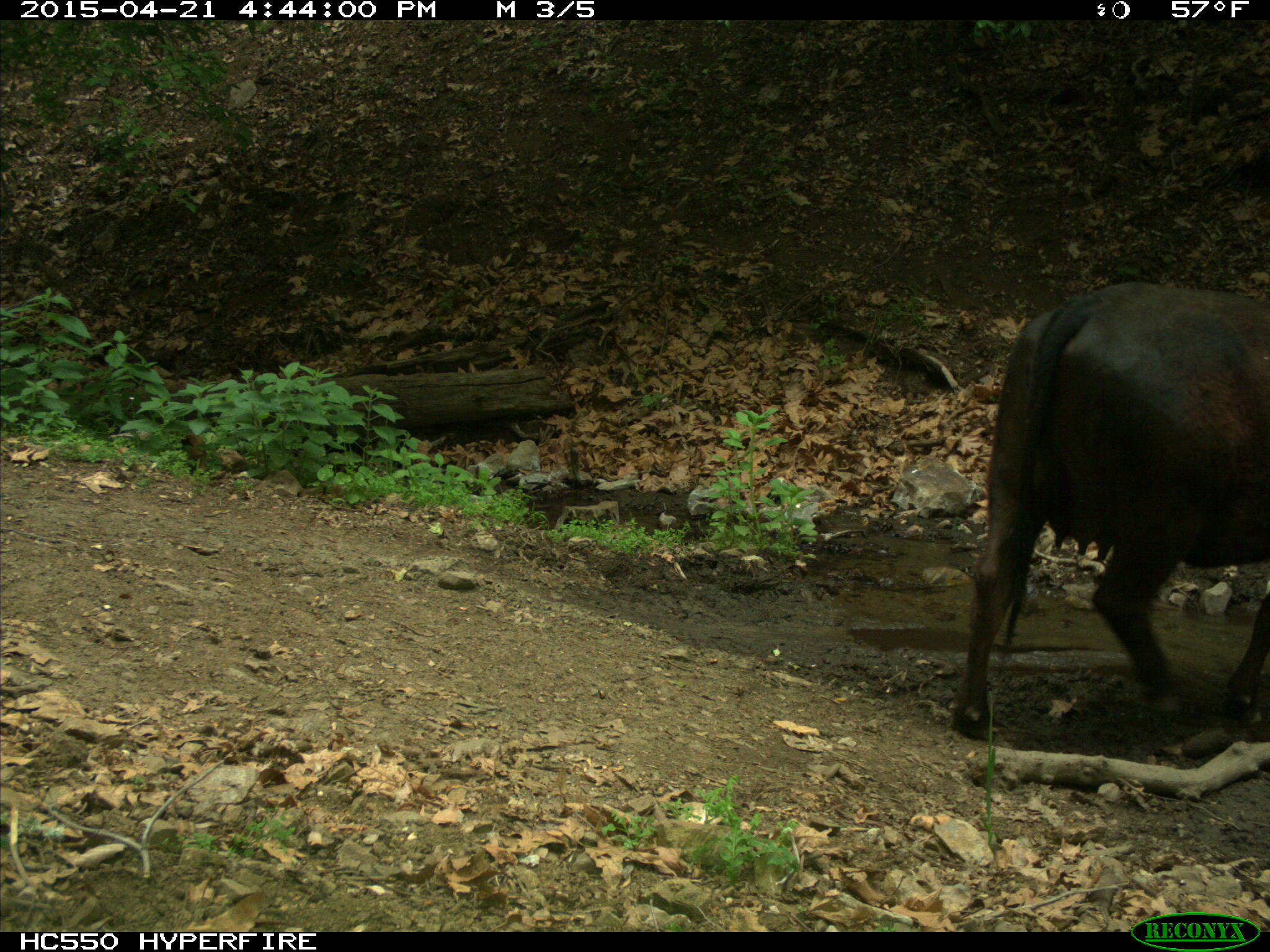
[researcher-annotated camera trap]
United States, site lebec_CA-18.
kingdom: Animalia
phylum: Chordata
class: Mammalia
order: Artiodactyla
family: Bovidae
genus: Bos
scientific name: Bos taurus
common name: domestic cow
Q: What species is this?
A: Bos taurus (domestic cow).